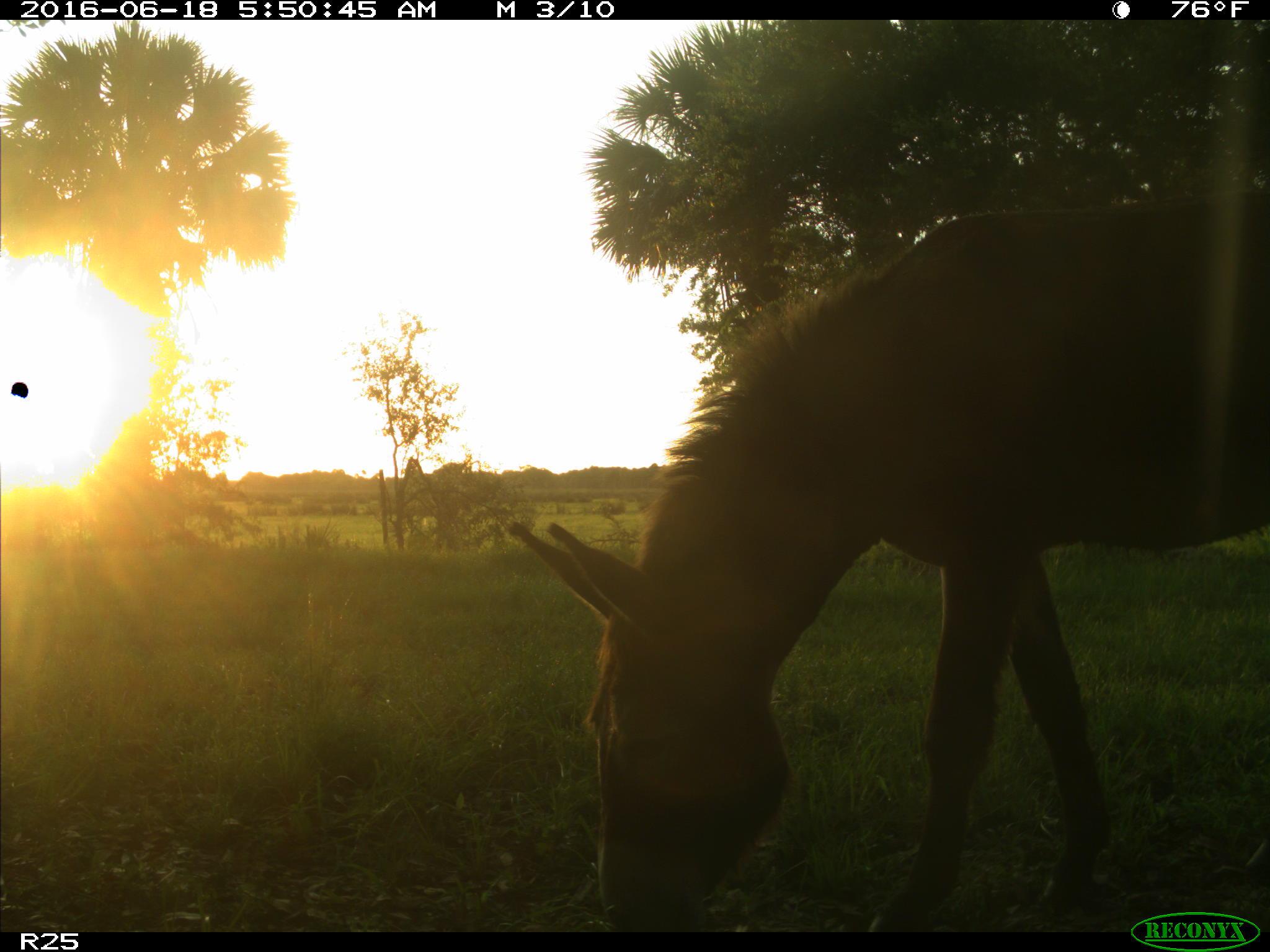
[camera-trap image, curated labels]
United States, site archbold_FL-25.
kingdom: Animalia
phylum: Chordata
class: Mammalia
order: Perissodactyla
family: Equidae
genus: Equus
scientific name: Equus africanus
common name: african wild ass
Equus africanus (african wild ass).